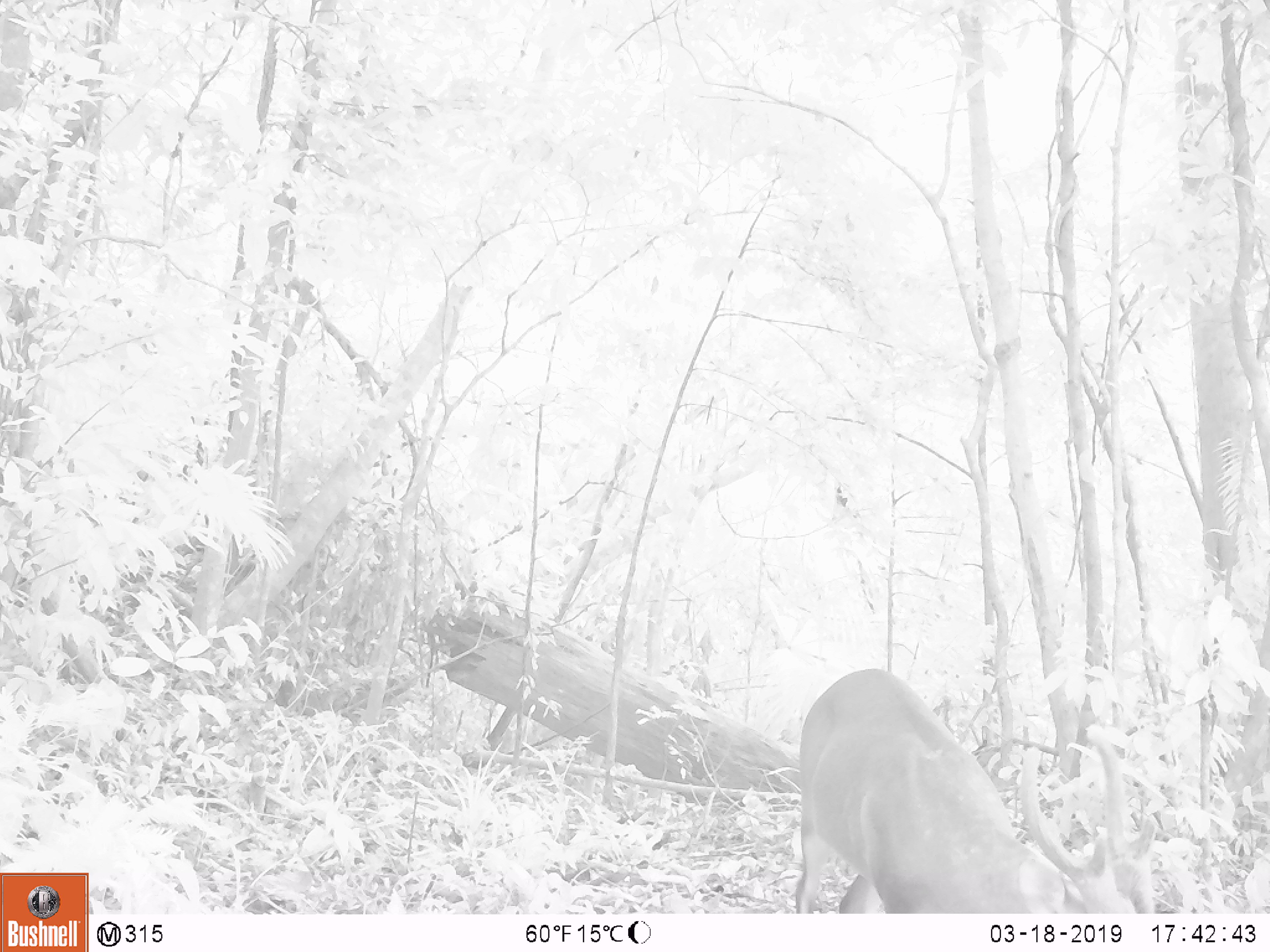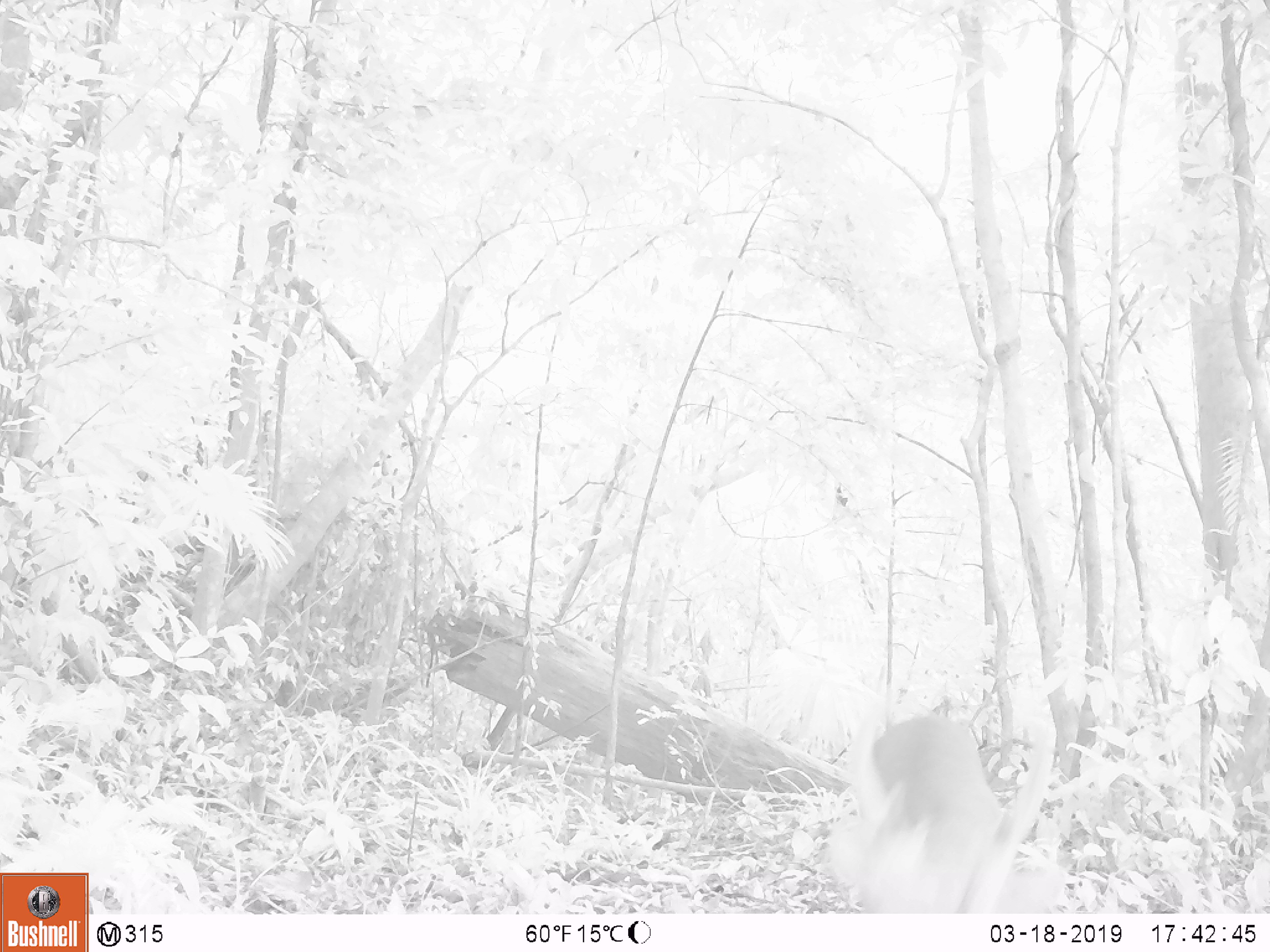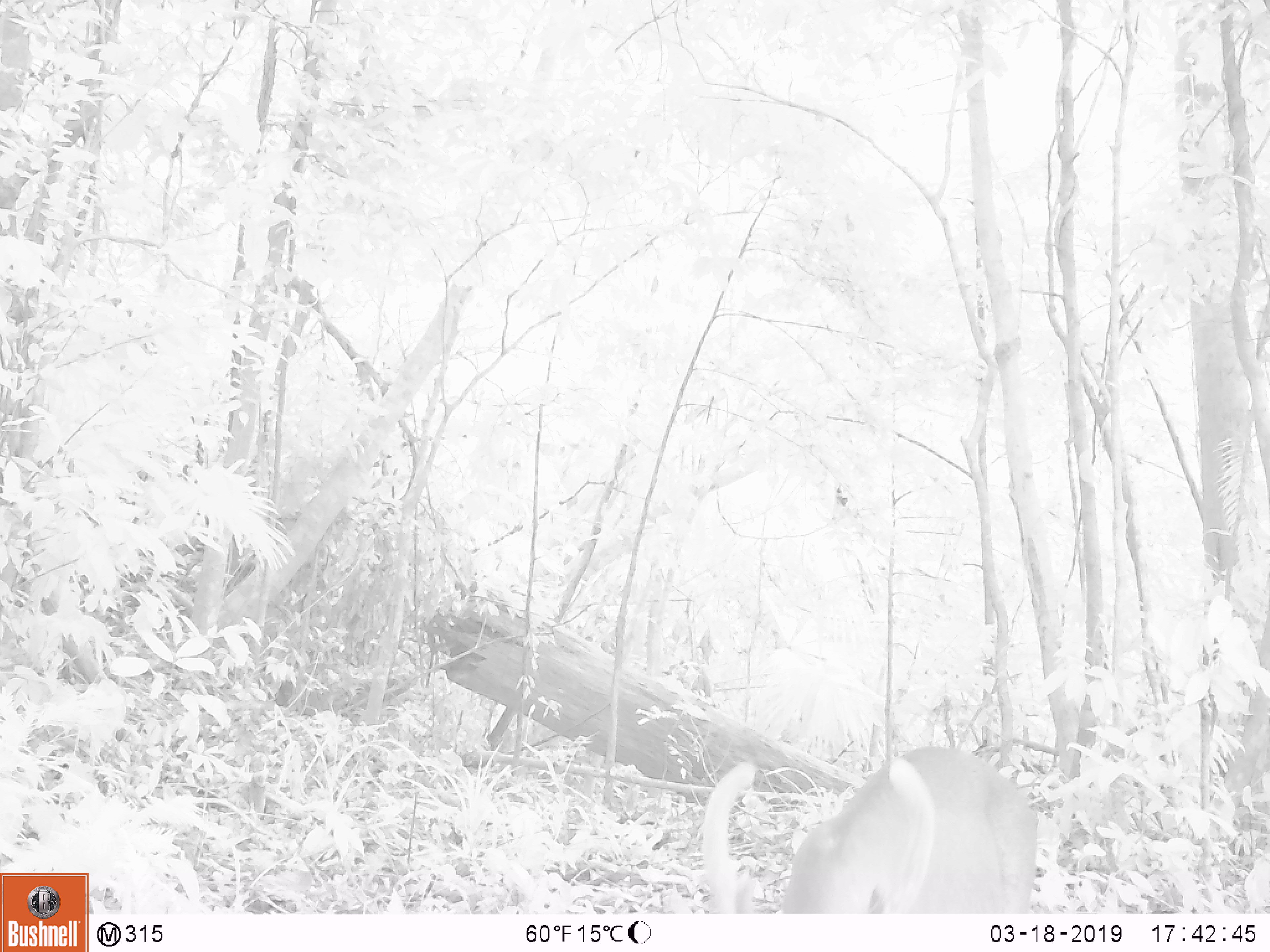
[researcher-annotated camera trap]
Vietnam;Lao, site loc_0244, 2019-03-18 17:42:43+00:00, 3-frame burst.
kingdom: Animalia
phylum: Chordata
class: Mammalia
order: Artiodactyla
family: Cervidae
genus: Muntiacus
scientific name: Muntiacus vuquangensis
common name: large-antlered muntjac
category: large antlered muntjac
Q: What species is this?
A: Large antlered muntjac (large-antlered muntjac) (Muntiacus vuquangensis).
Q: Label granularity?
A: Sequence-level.